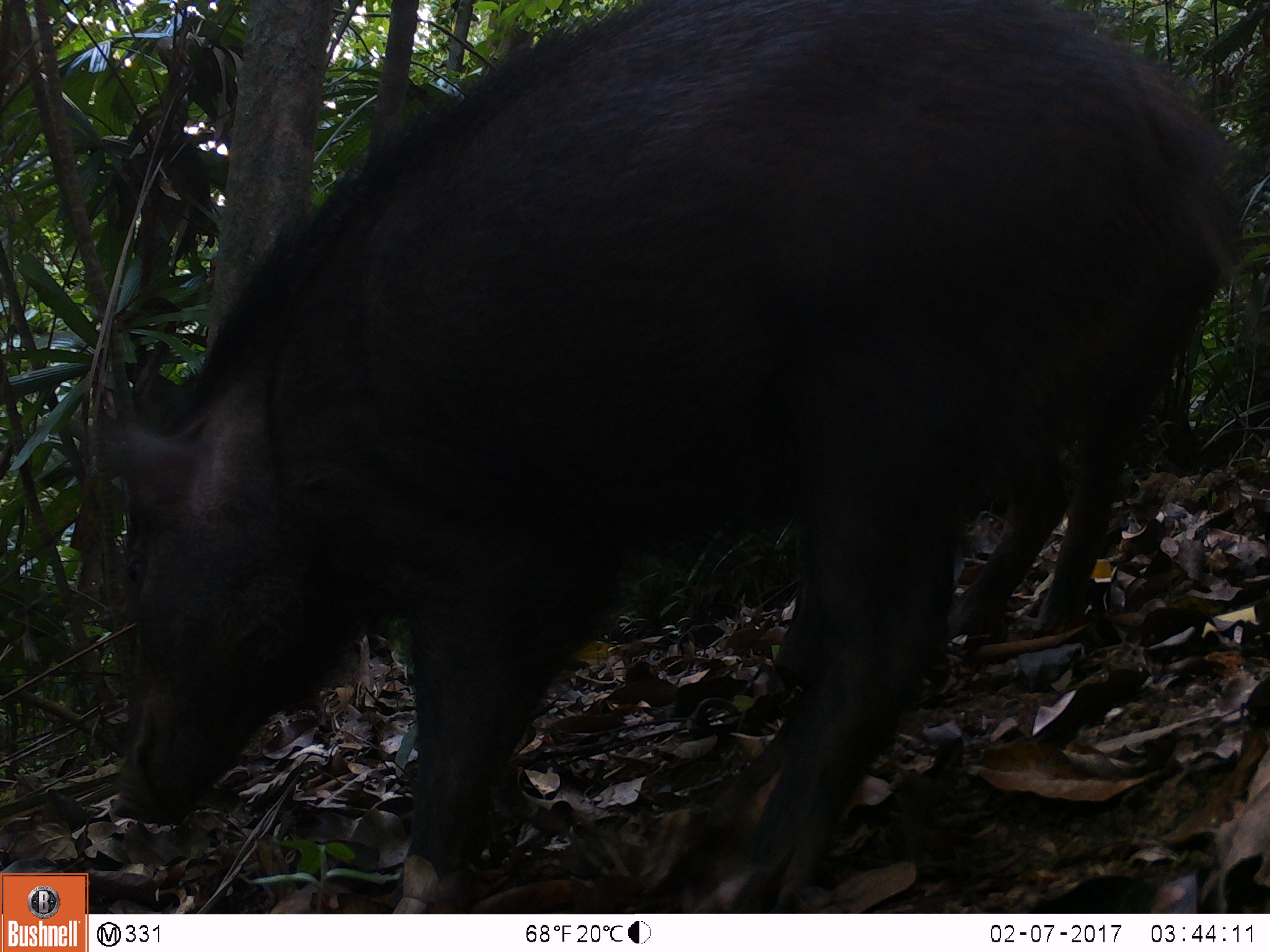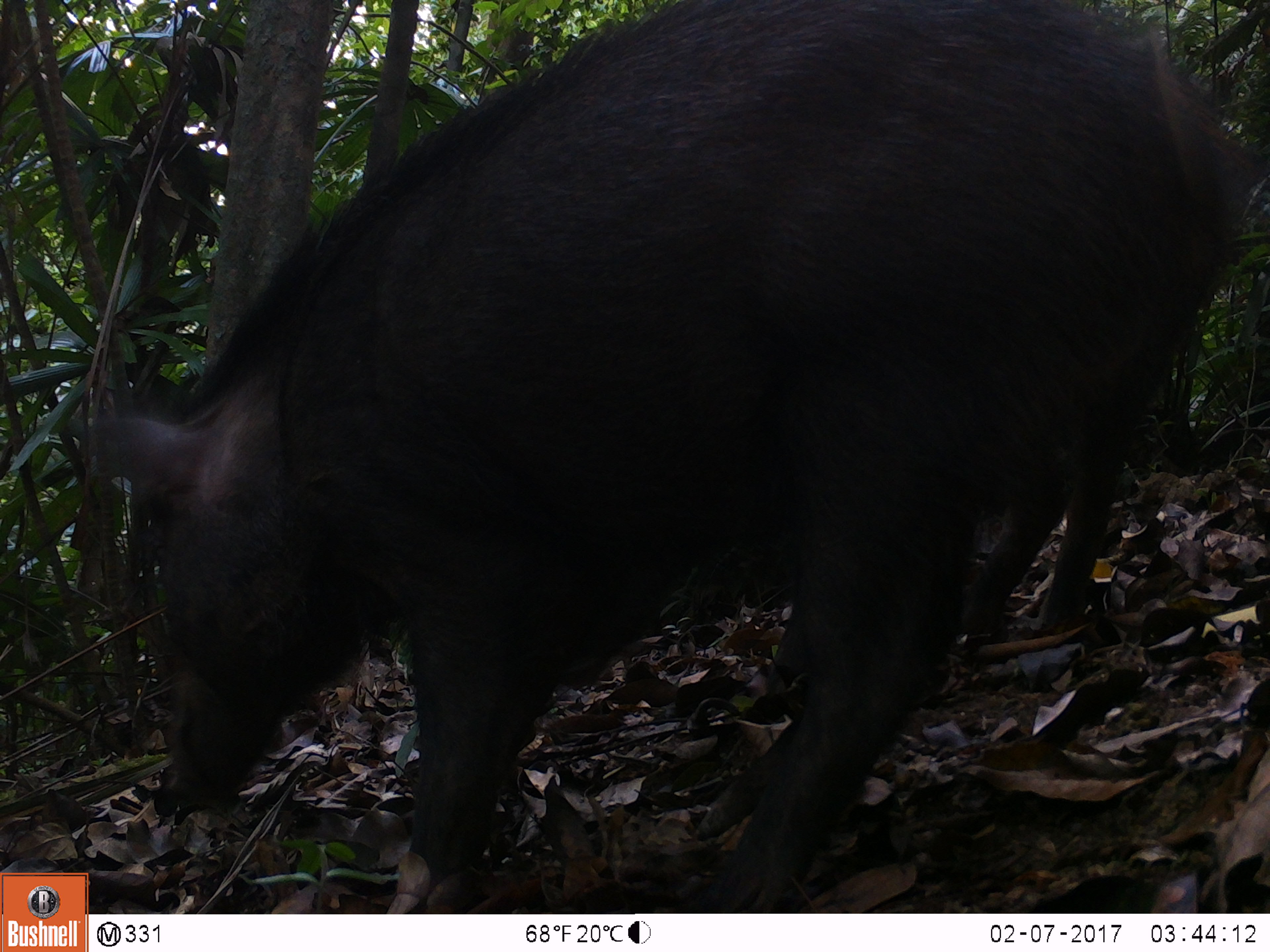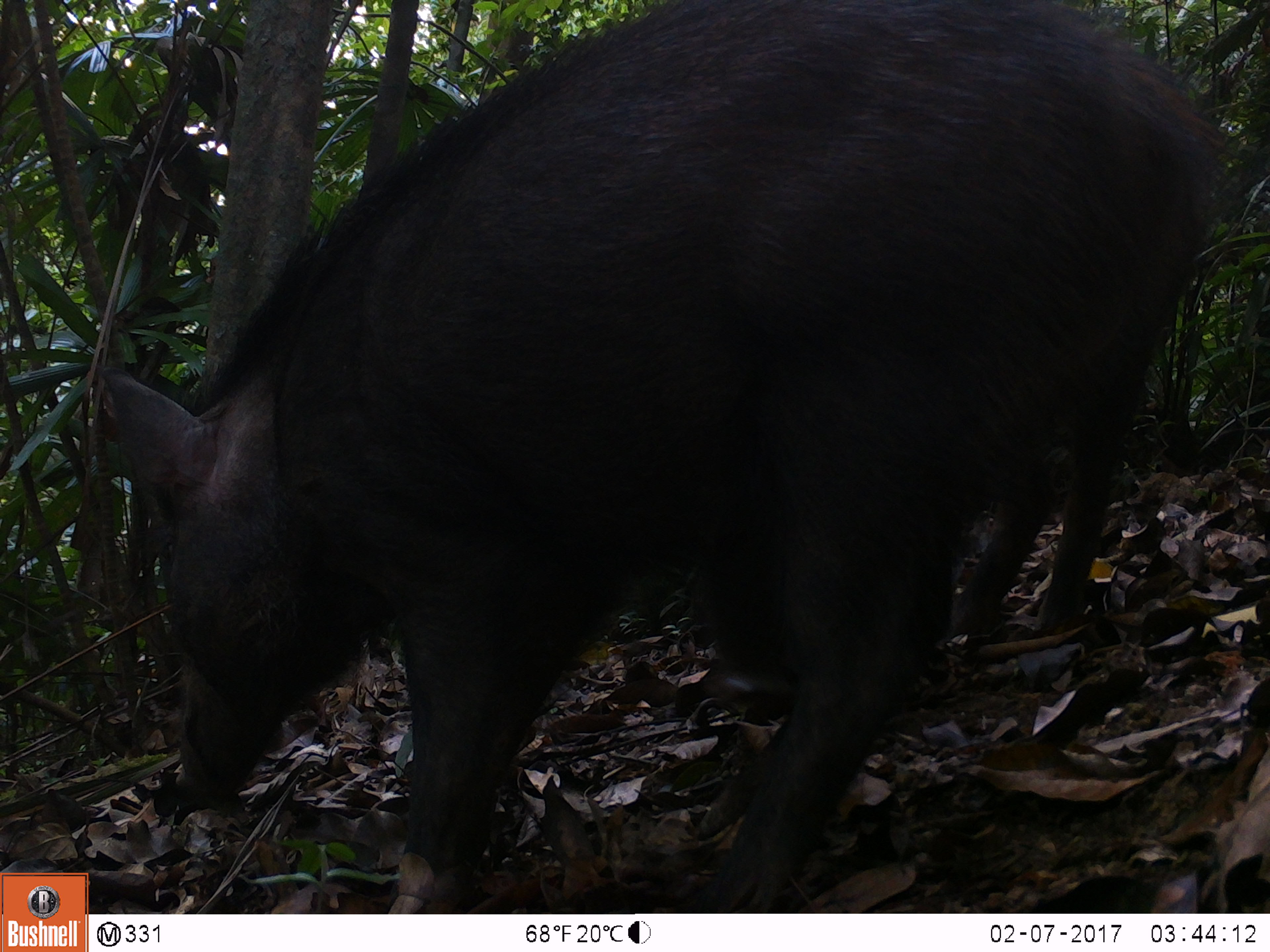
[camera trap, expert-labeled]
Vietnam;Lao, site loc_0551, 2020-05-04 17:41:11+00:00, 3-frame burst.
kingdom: Animalia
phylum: Chordata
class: Mammalia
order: Artiodactyla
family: Suidae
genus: Sus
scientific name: Sus scrofa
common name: eurasian wild pig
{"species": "eurasian wild pig (Sus scrofa)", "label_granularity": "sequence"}